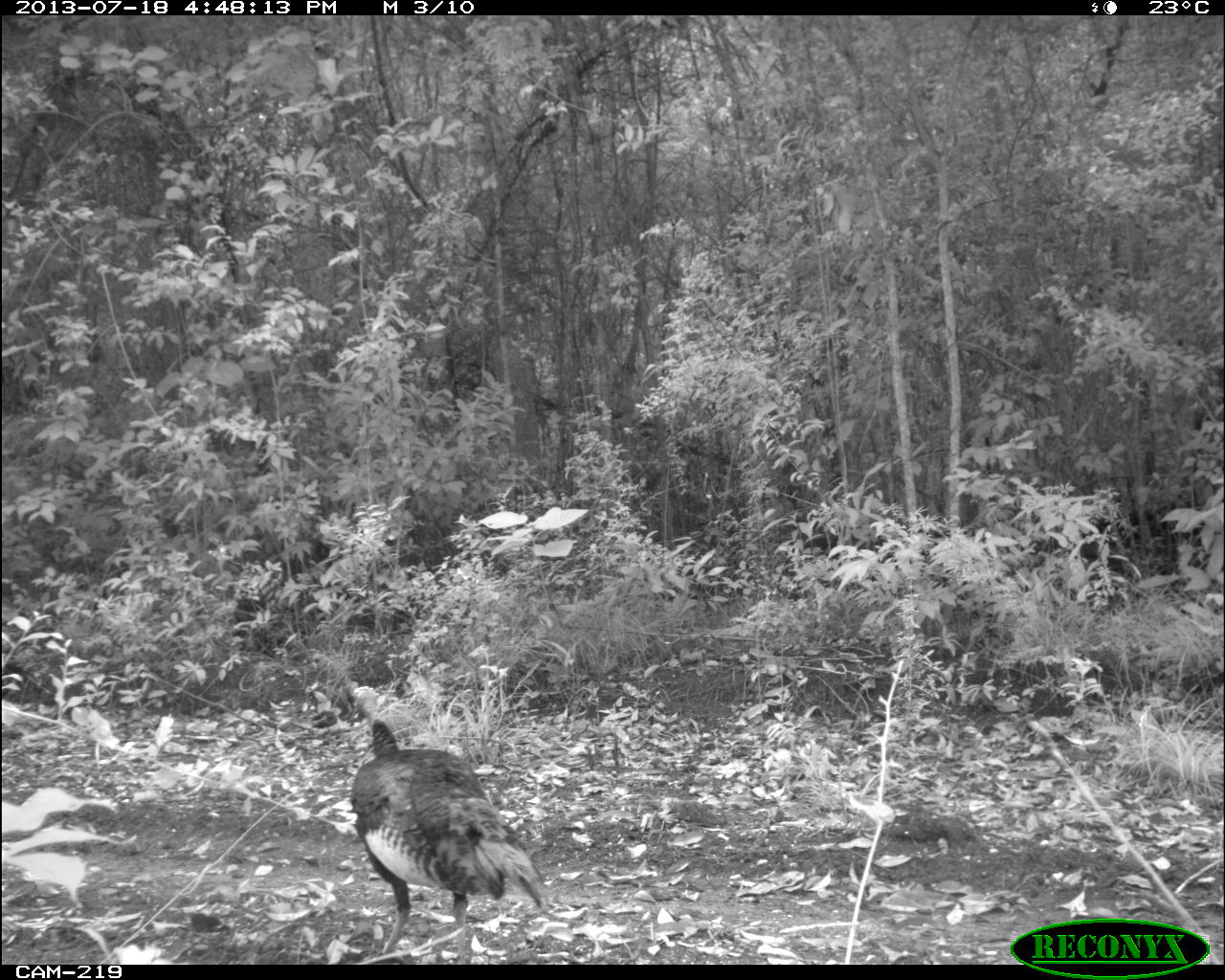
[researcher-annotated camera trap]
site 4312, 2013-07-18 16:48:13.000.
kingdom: Animalia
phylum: Chordata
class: Aves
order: Galliformes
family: Phasianidae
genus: Meleagris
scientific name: Meleagris ocellata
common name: ocellated turkey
Meleagris ocellata (ocellated turkey), count 2.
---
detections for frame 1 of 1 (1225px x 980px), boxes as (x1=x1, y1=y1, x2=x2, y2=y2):
meleagris ocellata: (x1=349, y1=685, x2=550, y2=962)